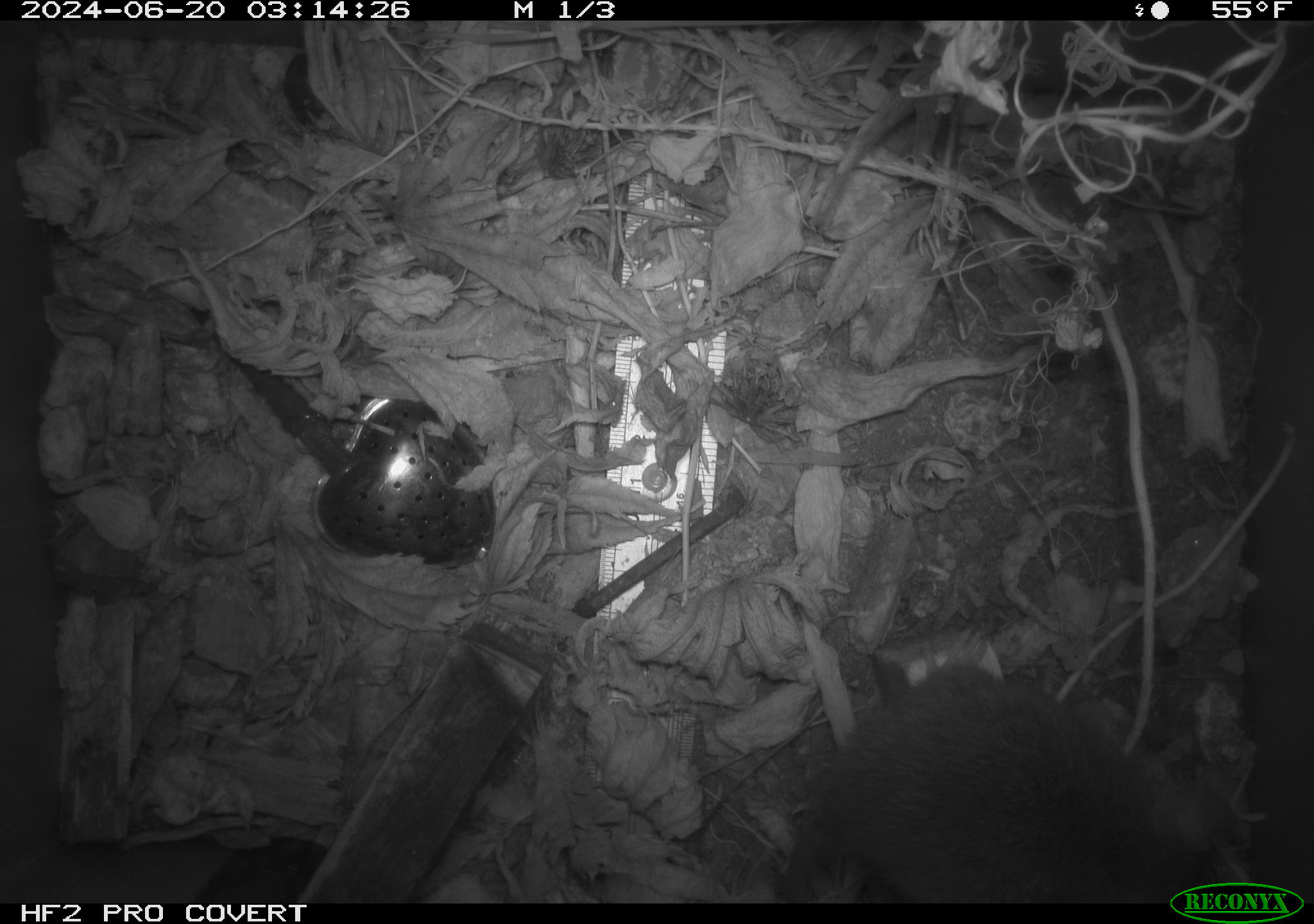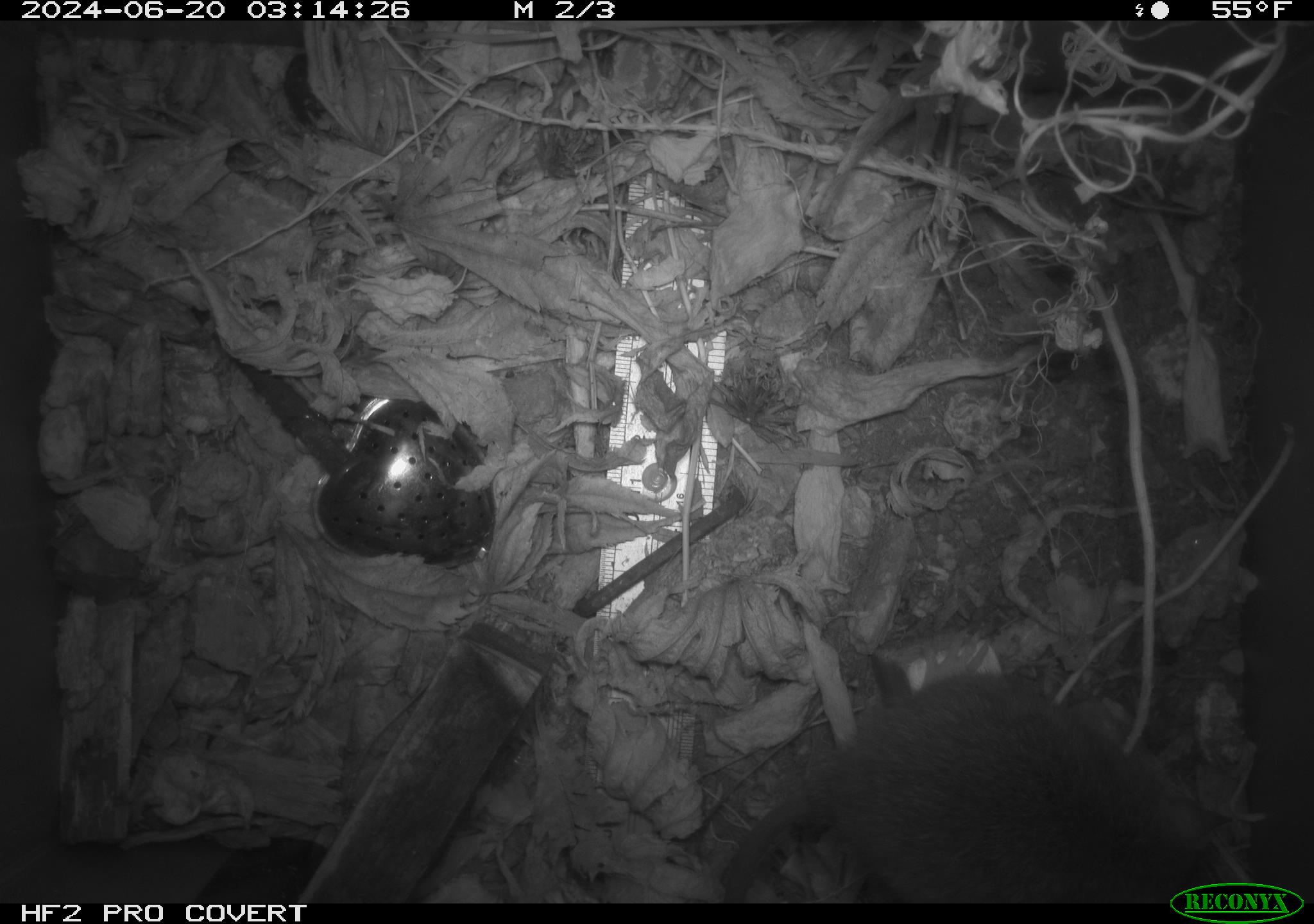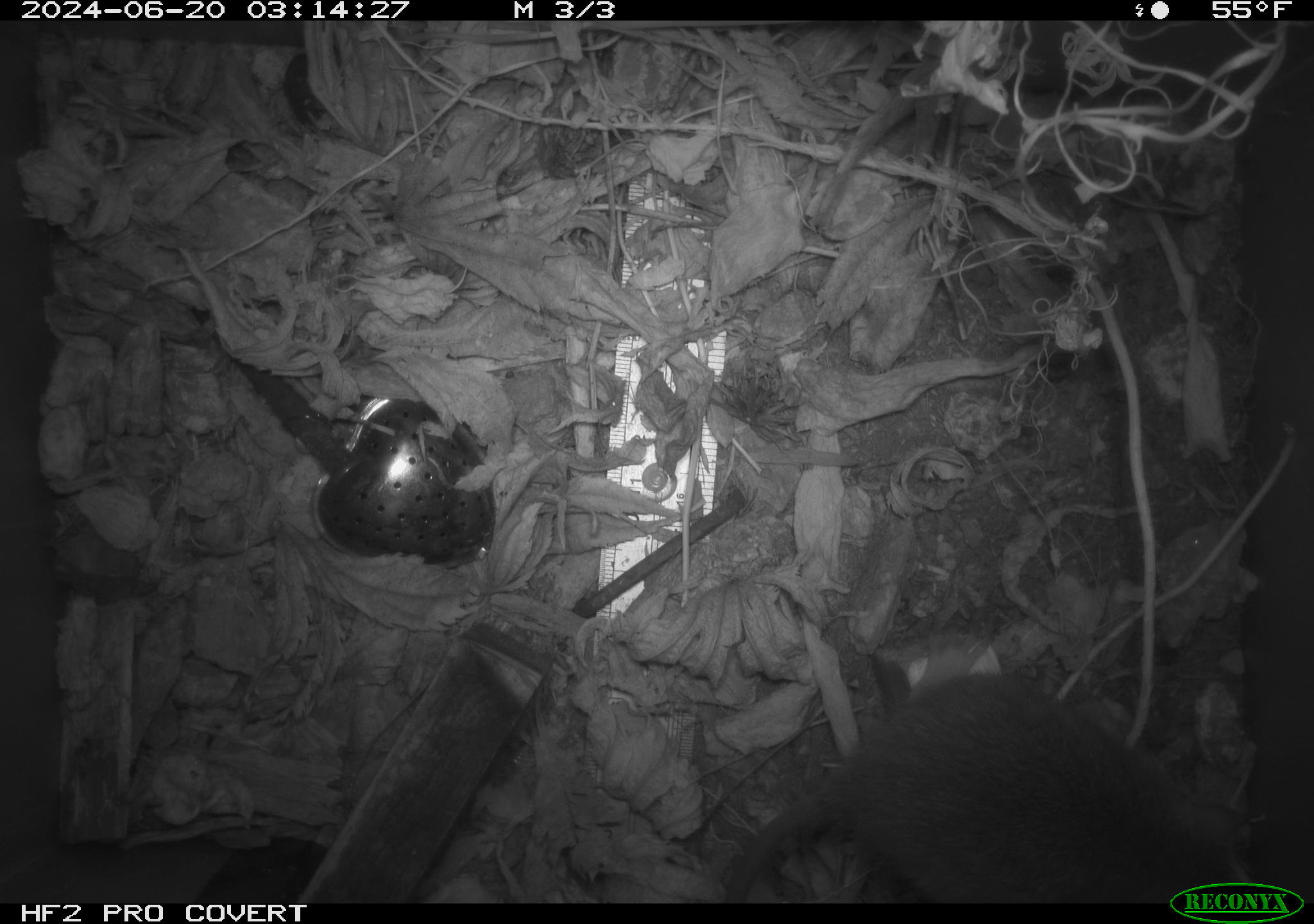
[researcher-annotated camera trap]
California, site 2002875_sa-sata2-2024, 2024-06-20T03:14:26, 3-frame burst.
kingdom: Animalia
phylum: Chordata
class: Mammalia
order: Rodentia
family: Muridae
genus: Rattus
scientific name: Rattus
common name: rat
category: rattus species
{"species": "rattus species (rat) (Rattus)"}